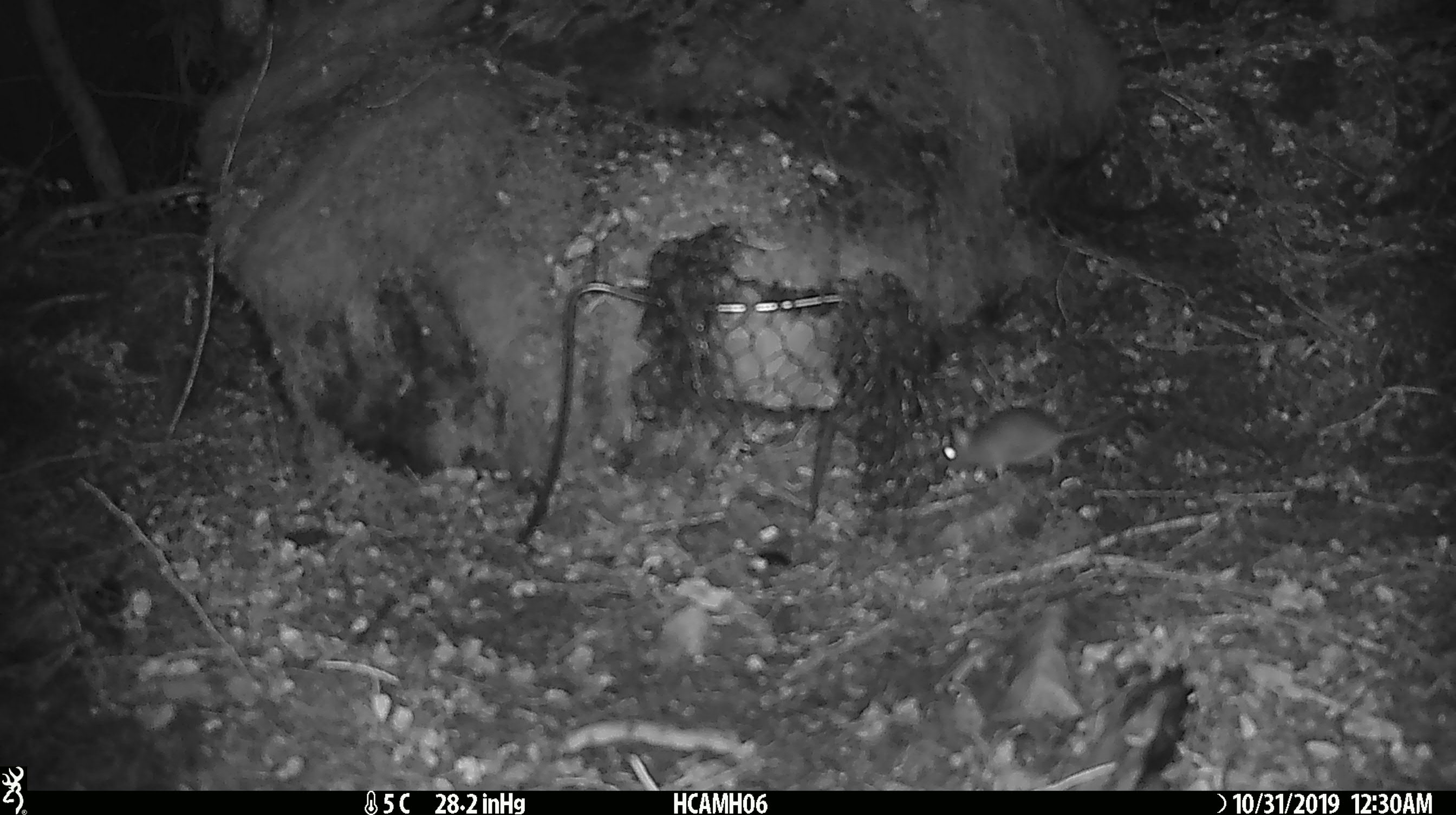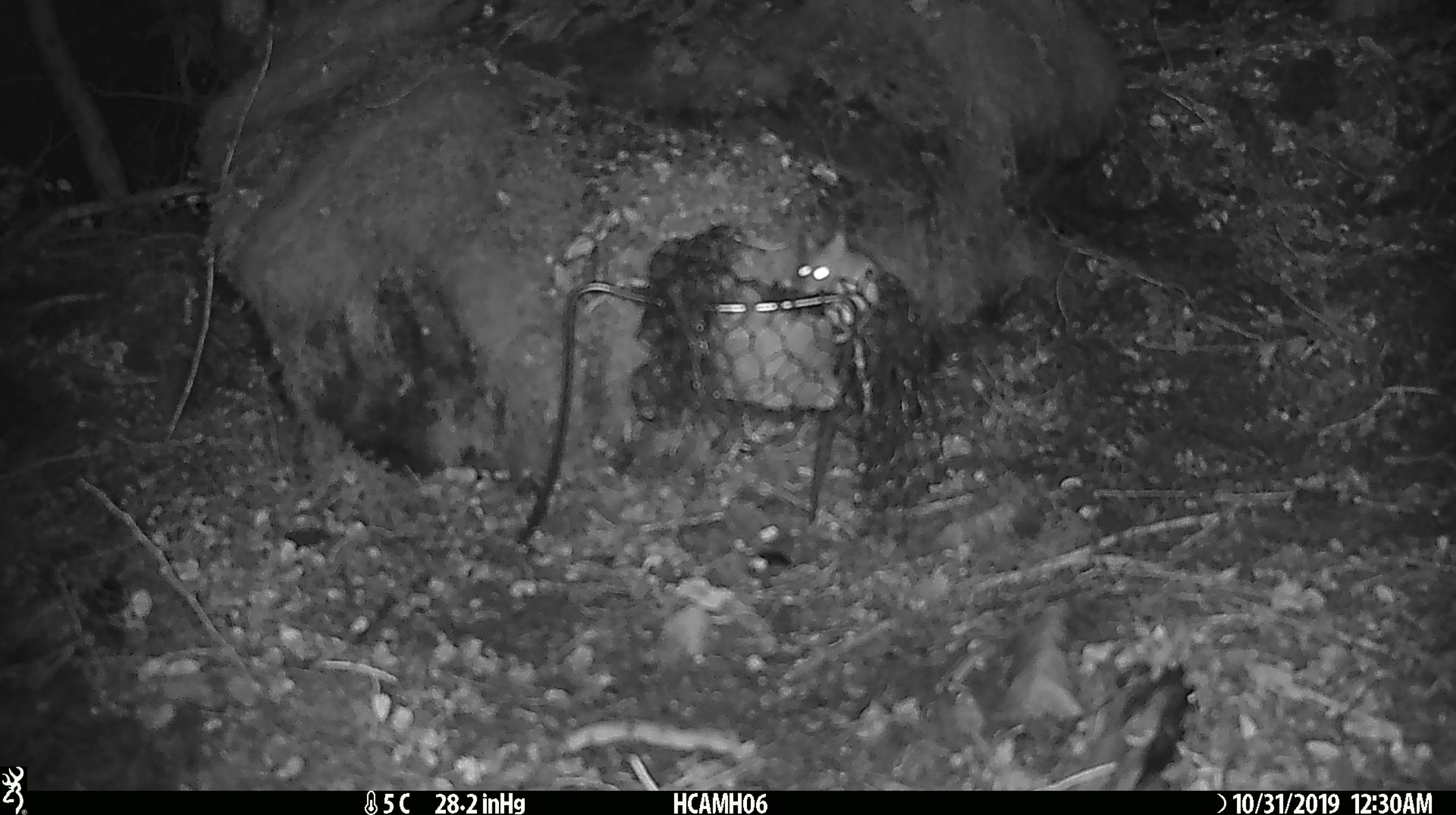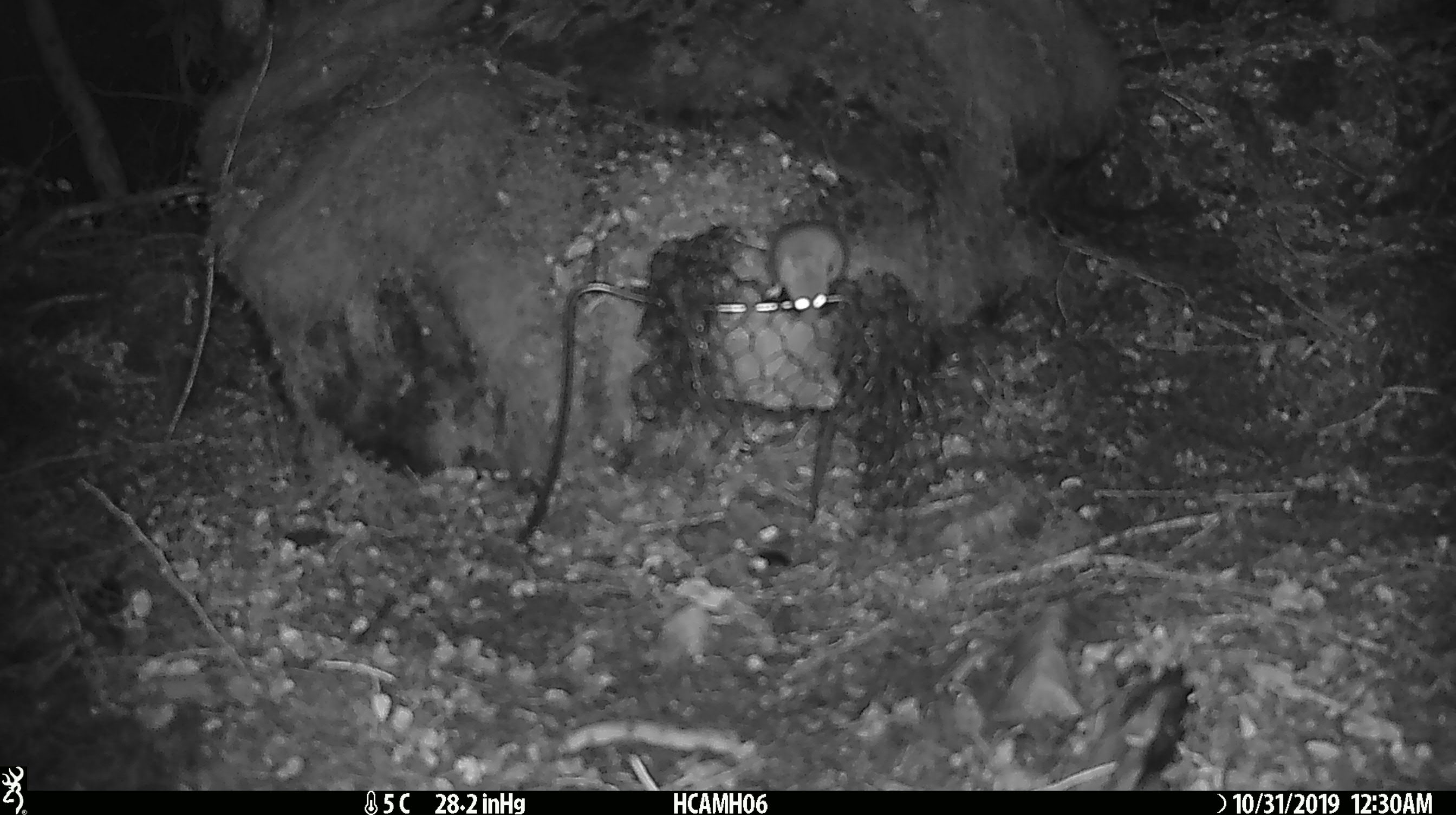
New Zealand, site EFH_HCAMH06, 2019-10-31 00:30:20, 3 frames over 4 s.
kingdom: Animalia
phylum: Chordata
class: Mammalia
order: Rodentia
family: Muridae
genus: Mus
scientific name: Mus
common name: mouse